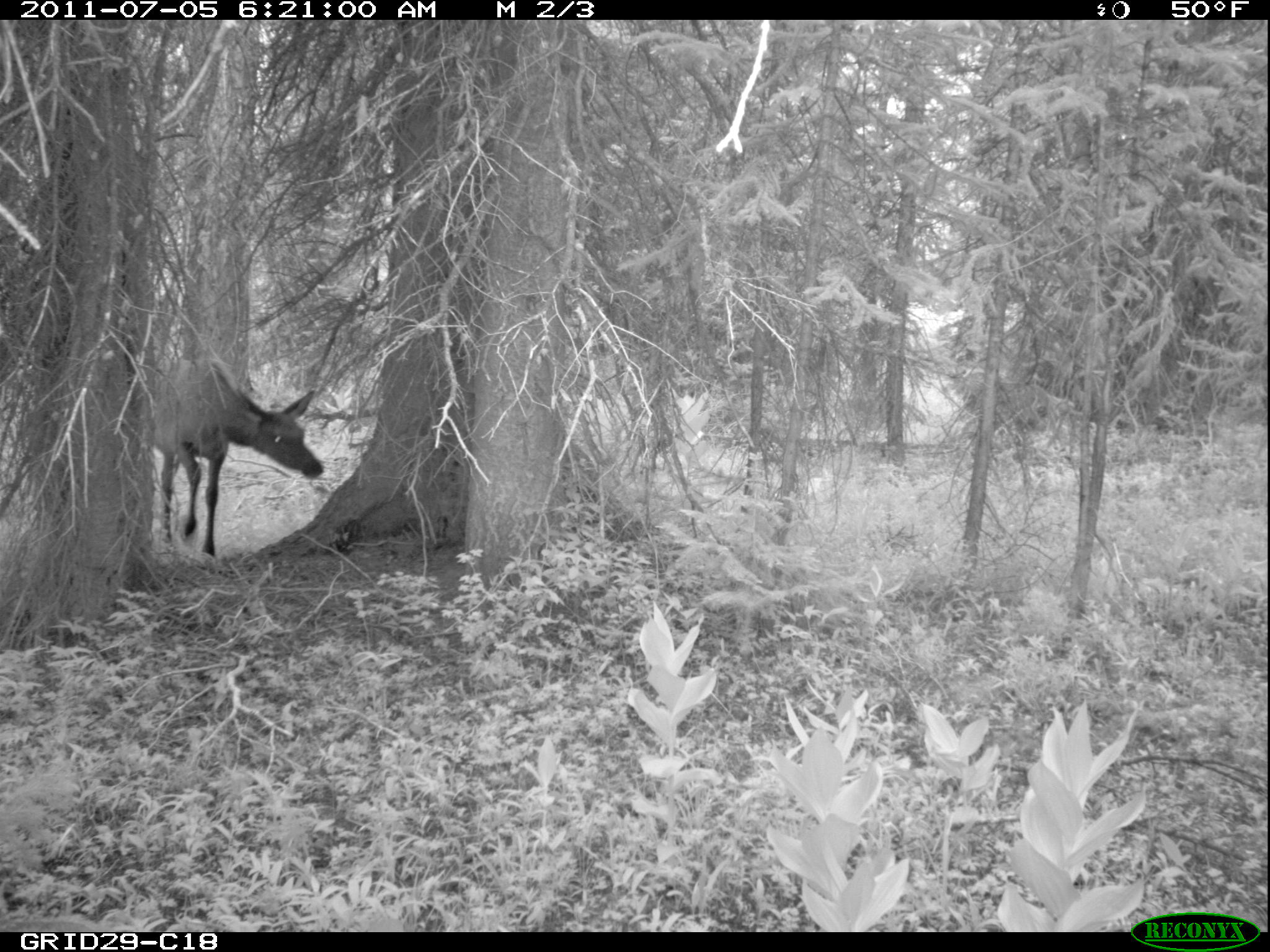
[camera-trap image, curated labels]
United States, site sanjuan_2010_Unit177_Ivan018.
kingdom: Animalia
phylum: Chordata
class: Mammalia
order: Artiodactyla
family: Cervidae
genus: Cervus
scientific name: Cervus elaphus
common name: red deer